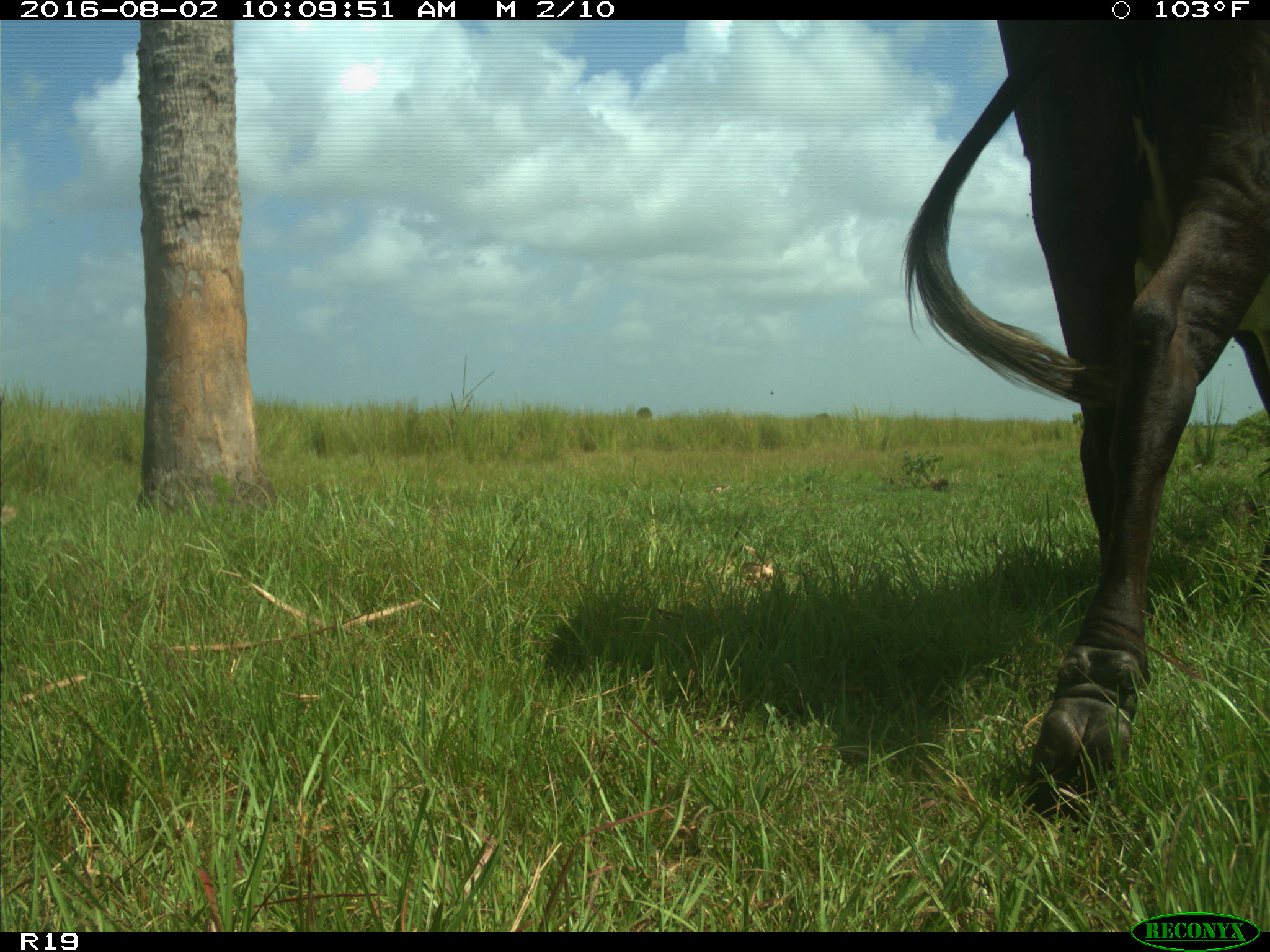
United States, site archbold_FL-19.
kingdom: Animalia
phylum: Chordata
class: Mammalia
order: Artiodactyla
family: Bovidae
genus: Bos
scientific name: Bos taurus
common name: domestic cow